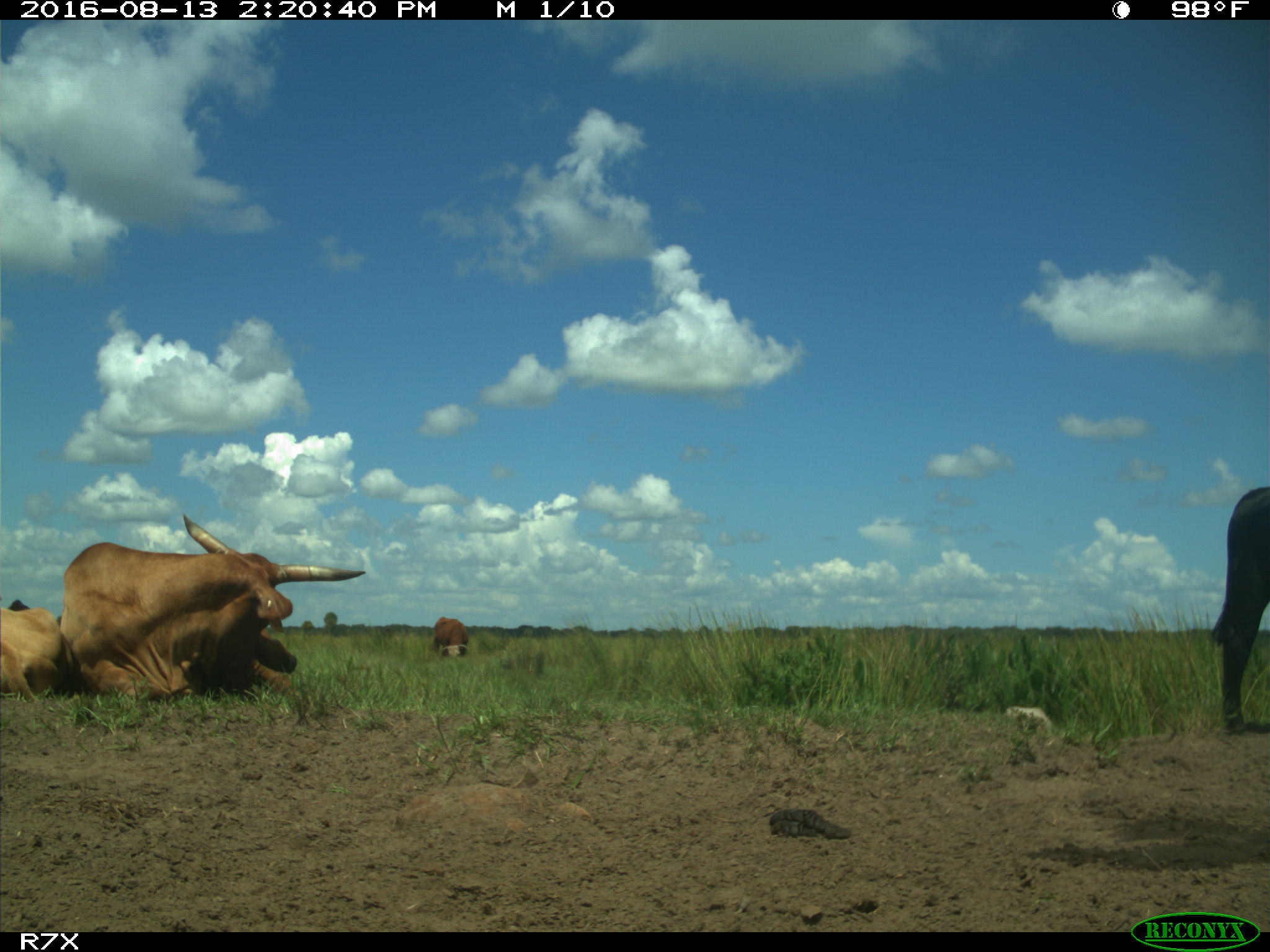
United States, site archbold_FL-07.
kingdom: Animalia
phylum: Chordata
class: Mammalia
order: Artiodactyla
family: Bovidae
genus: Bos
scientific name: Bos taurus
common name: domestic cow